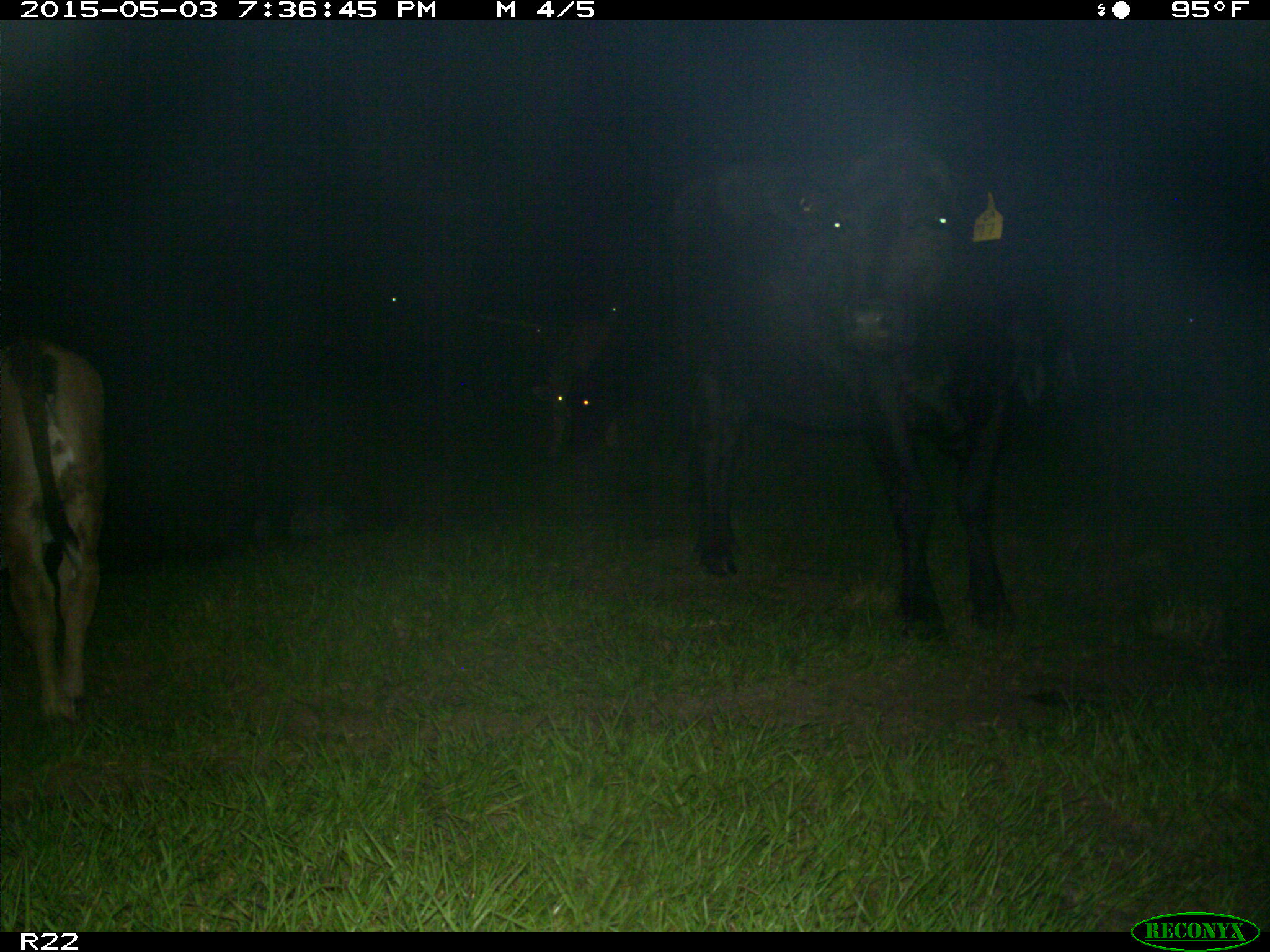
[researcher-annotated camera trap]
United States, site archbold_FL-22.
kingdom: Animalia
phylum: Chordata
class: Mammalia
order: Artiodactyla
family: Bovidae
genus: Bos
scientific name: Bos taurus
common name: domestic cow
Bos taurus (domestic cow).